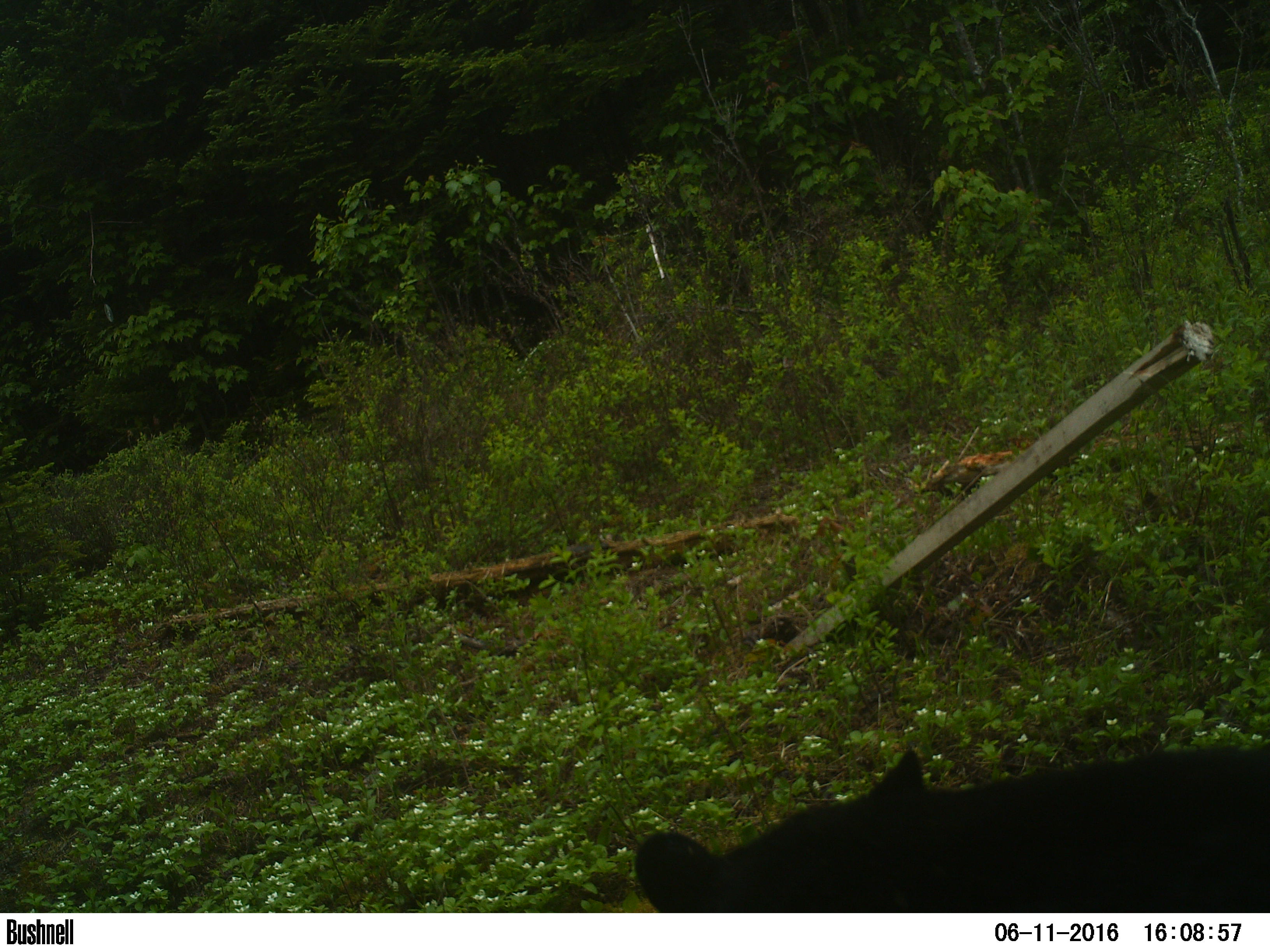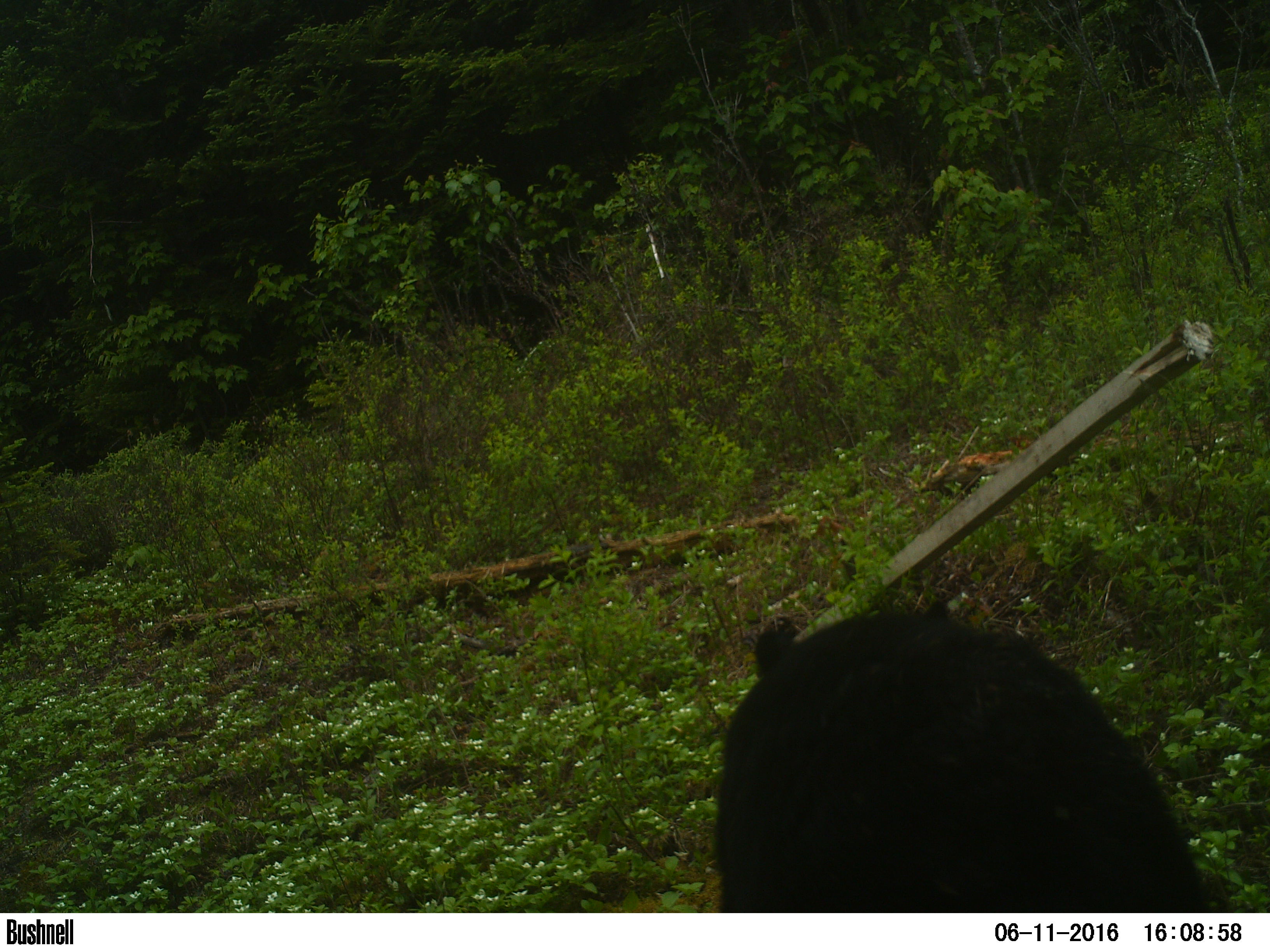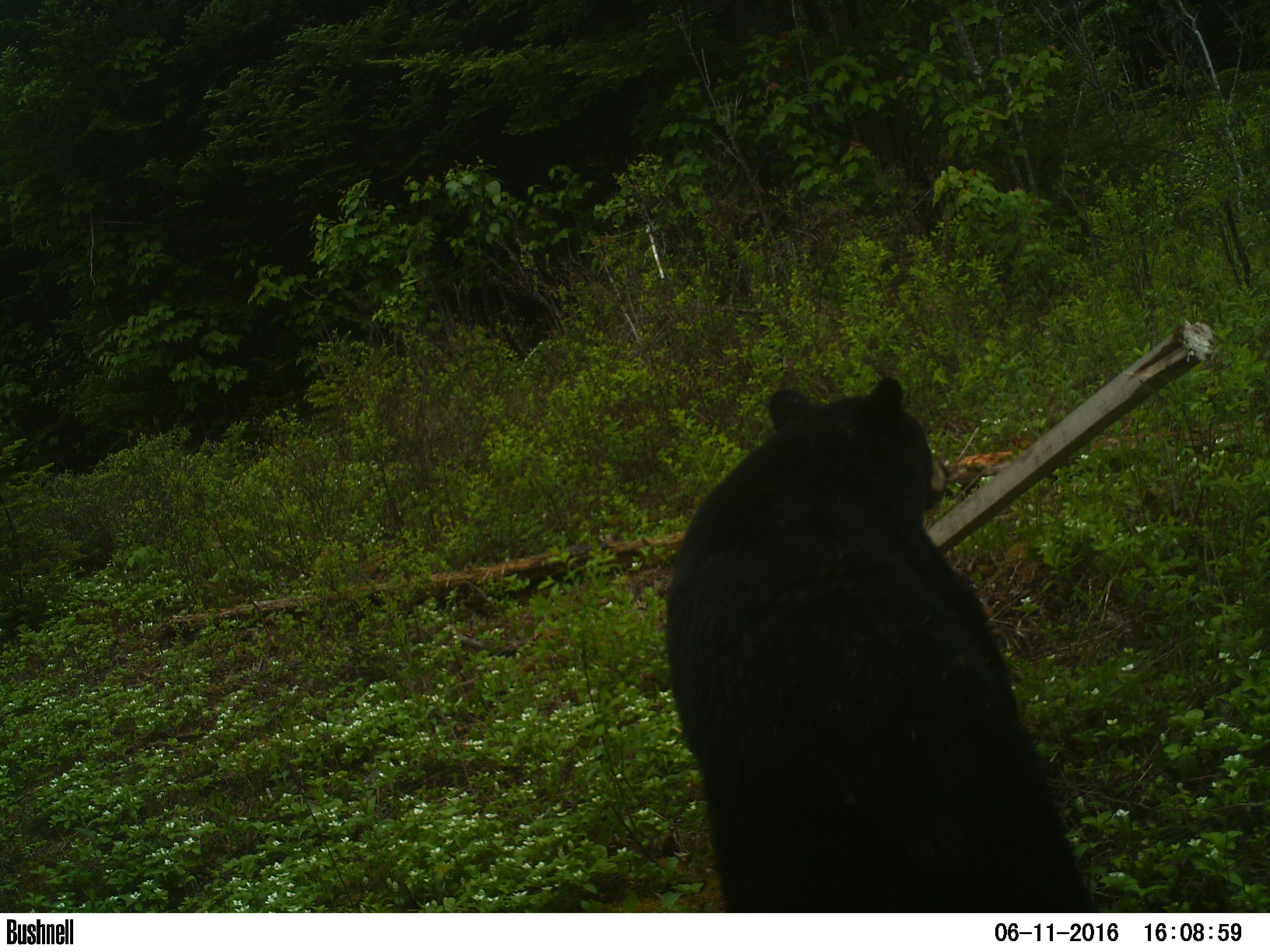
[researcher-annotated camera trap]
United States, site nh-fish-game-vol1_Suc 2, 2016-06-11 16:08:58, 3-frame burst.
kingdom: Animalia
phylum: Chordata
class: Mammalia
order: Carnivora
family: Ursidae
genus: Ursus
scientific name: Ursus americanus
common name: black bear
Black bear (Ursus americanus).